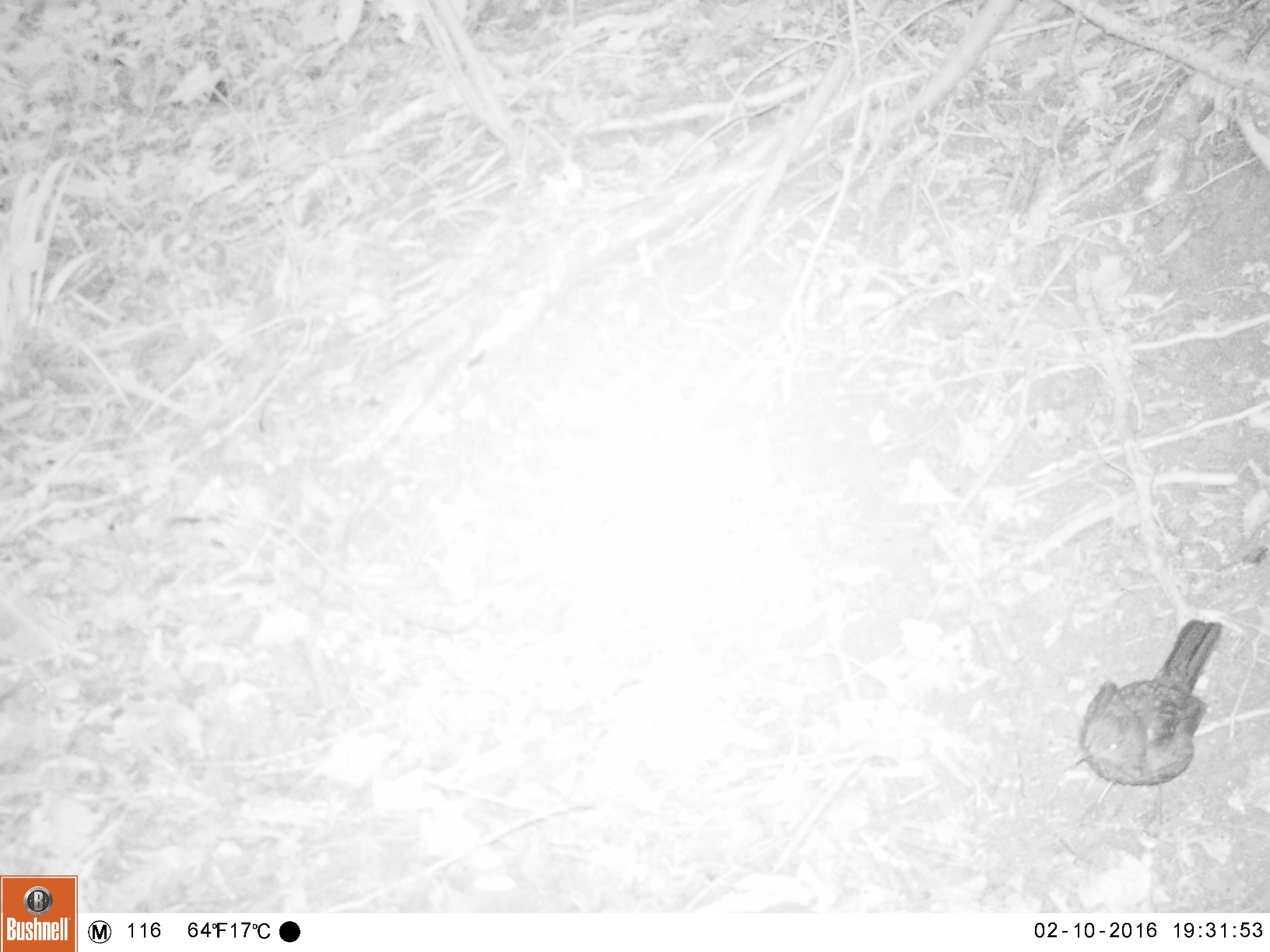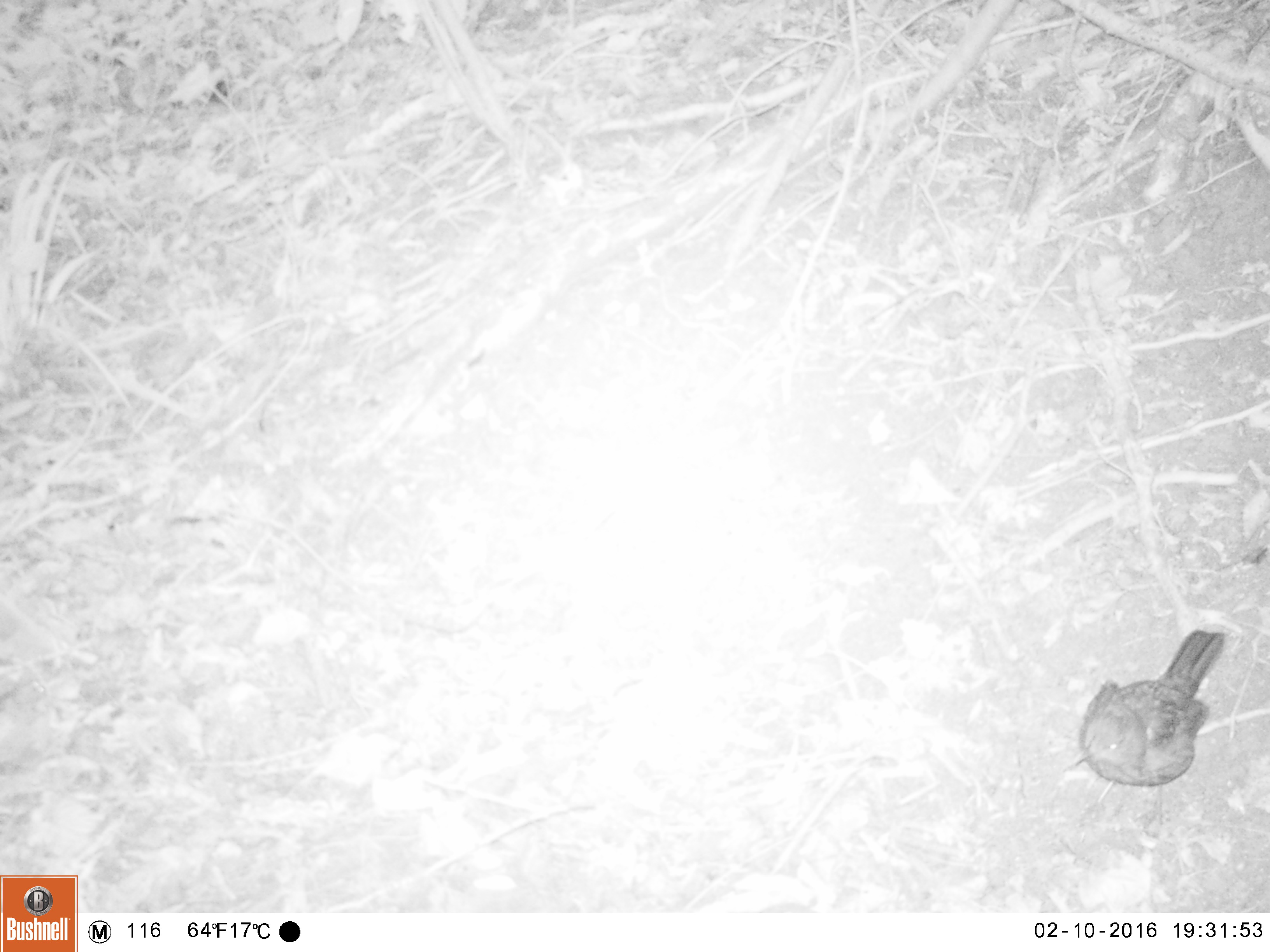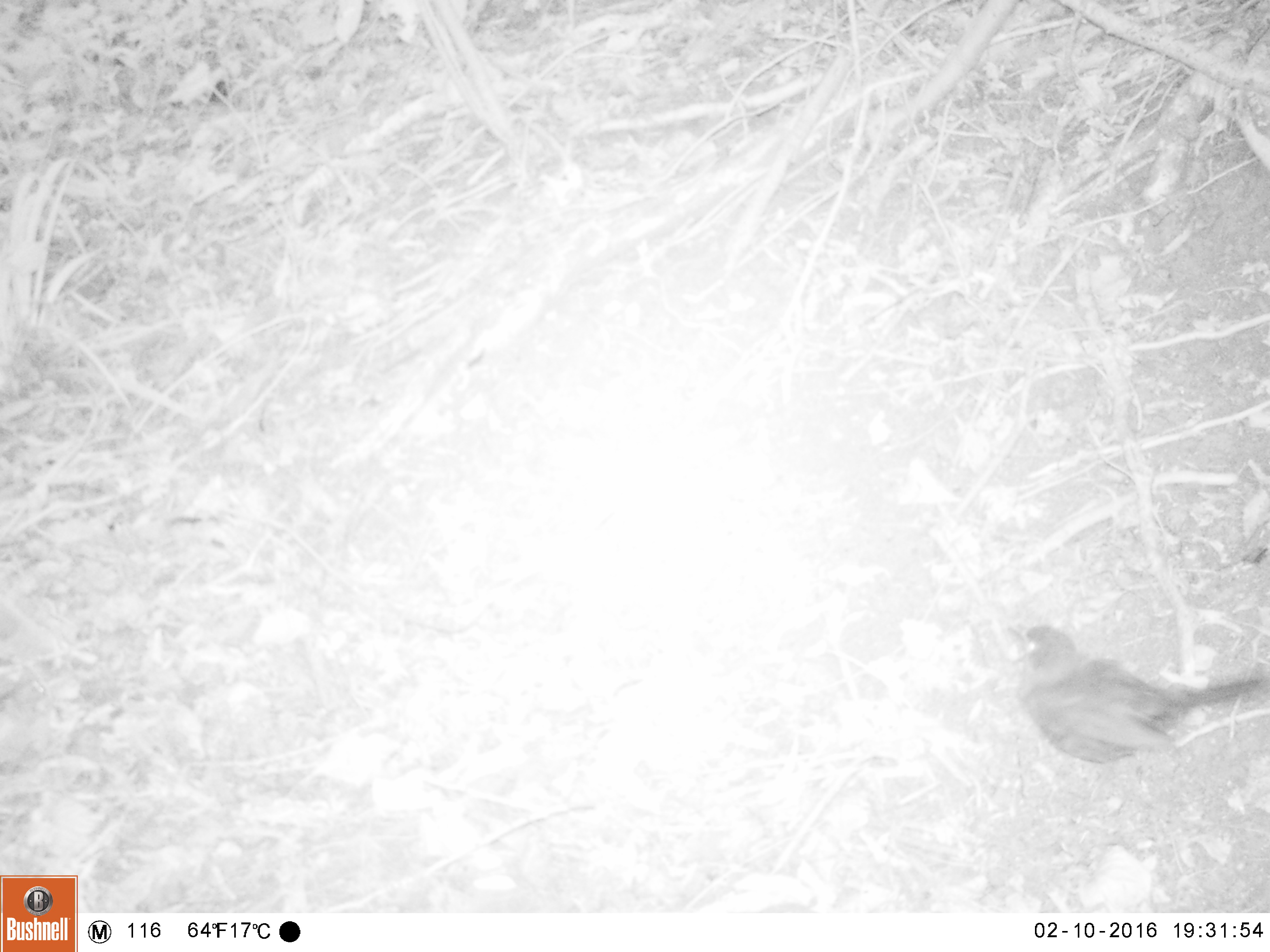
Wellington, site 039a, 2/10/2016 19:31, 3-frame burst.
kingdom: Animalia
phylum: Chordata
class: Aves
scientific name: Aves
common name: bird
Bird (Aves).